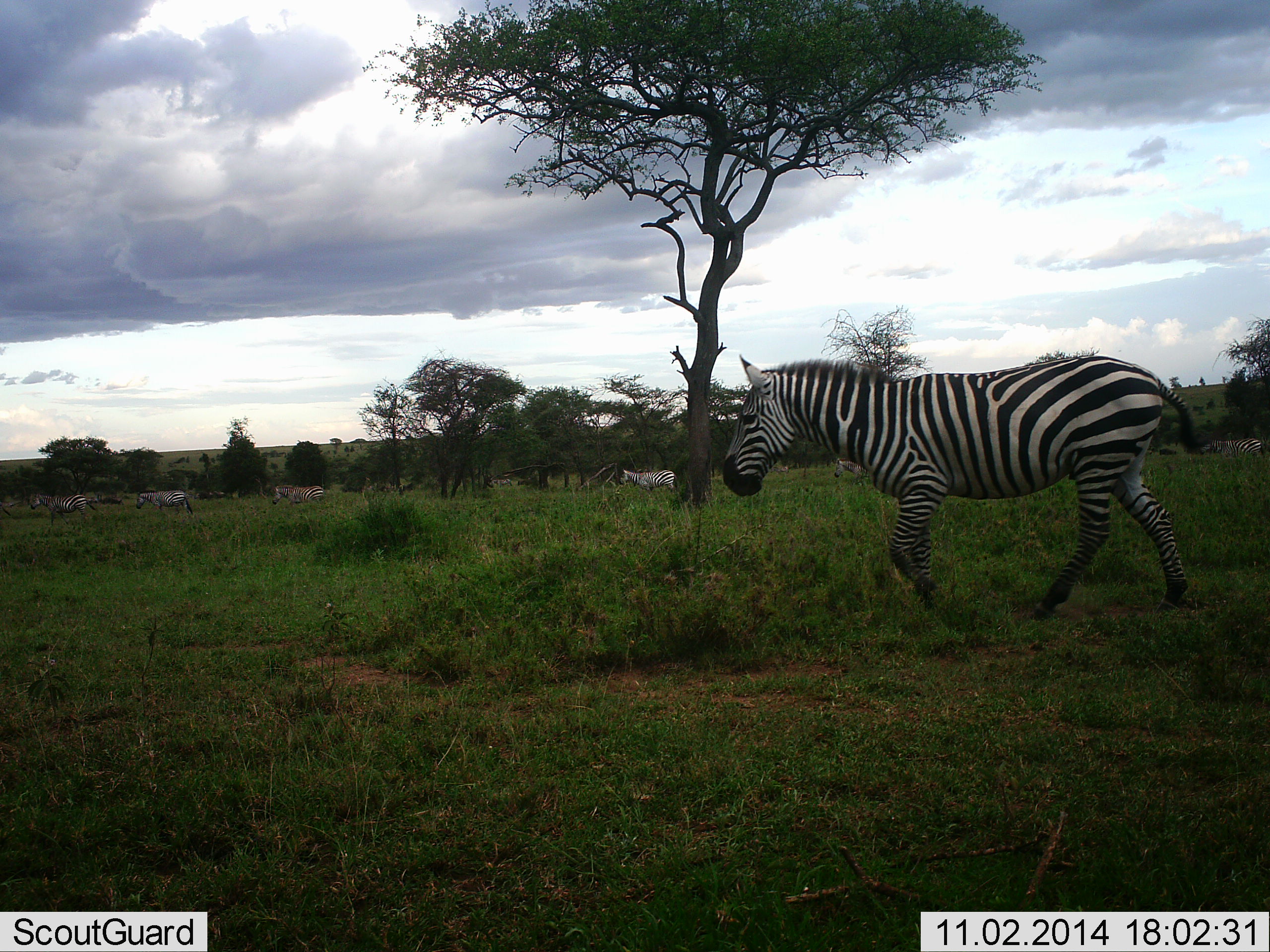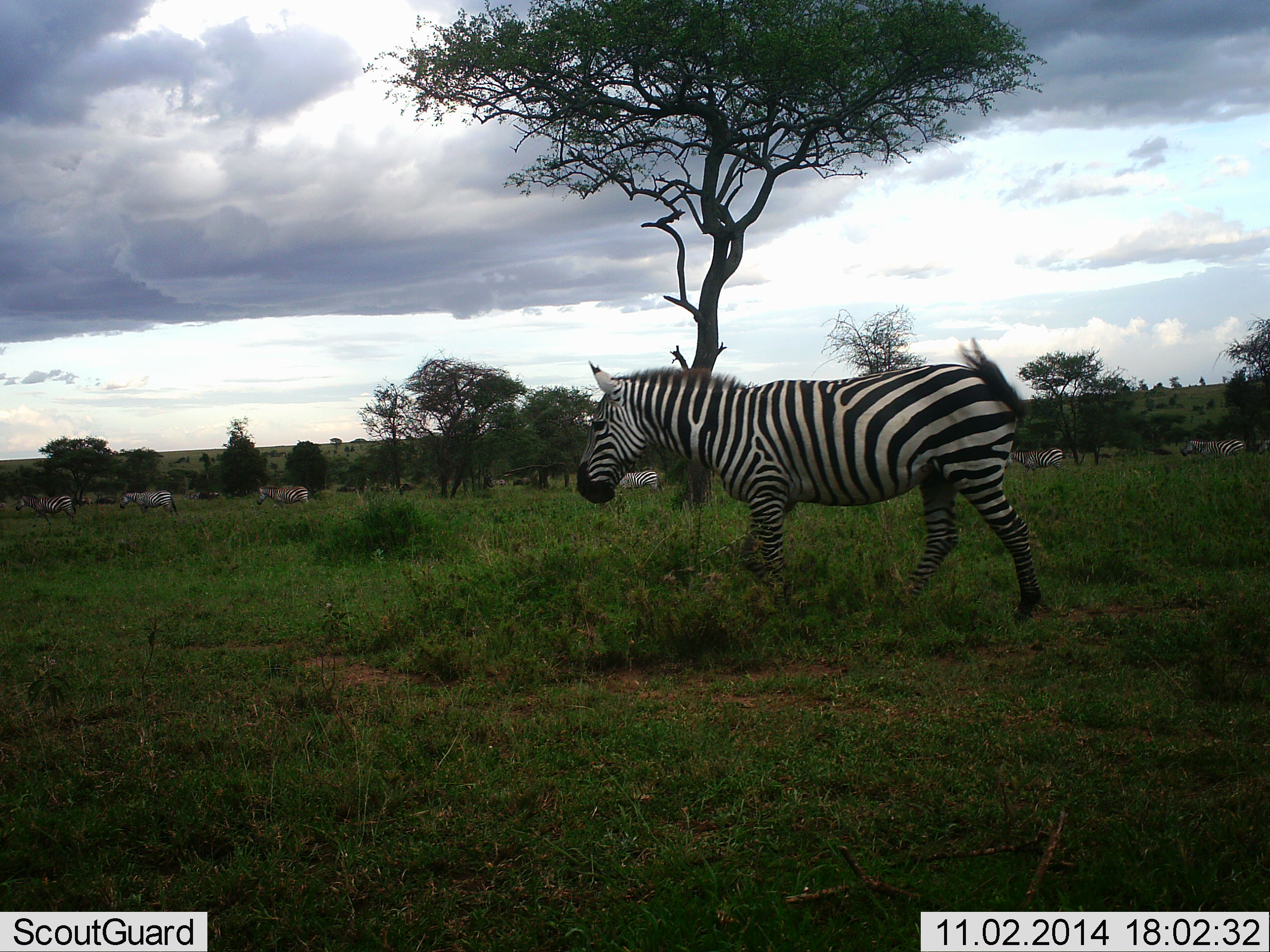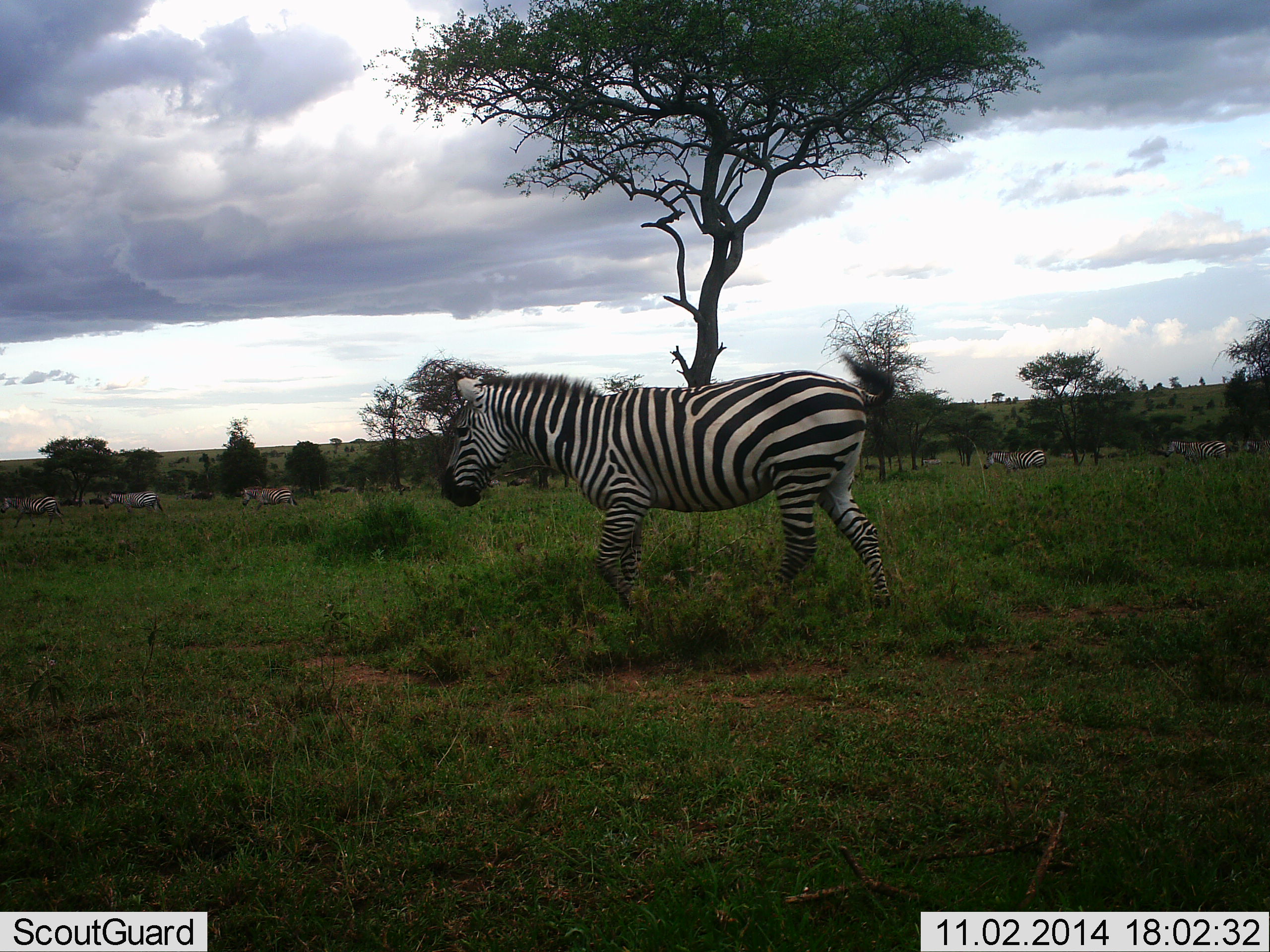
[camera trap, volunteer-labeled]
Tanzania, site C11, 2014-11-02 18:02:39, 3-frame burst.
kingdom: Animalia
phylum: Chordata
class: Mammalia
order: Perissodactyla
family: Equidae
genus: Equus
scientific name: Equus quagga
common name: plains zebra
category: zebra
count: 11-50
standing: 9%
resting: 0%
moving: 100%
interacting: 0%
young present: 0%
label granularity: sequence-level